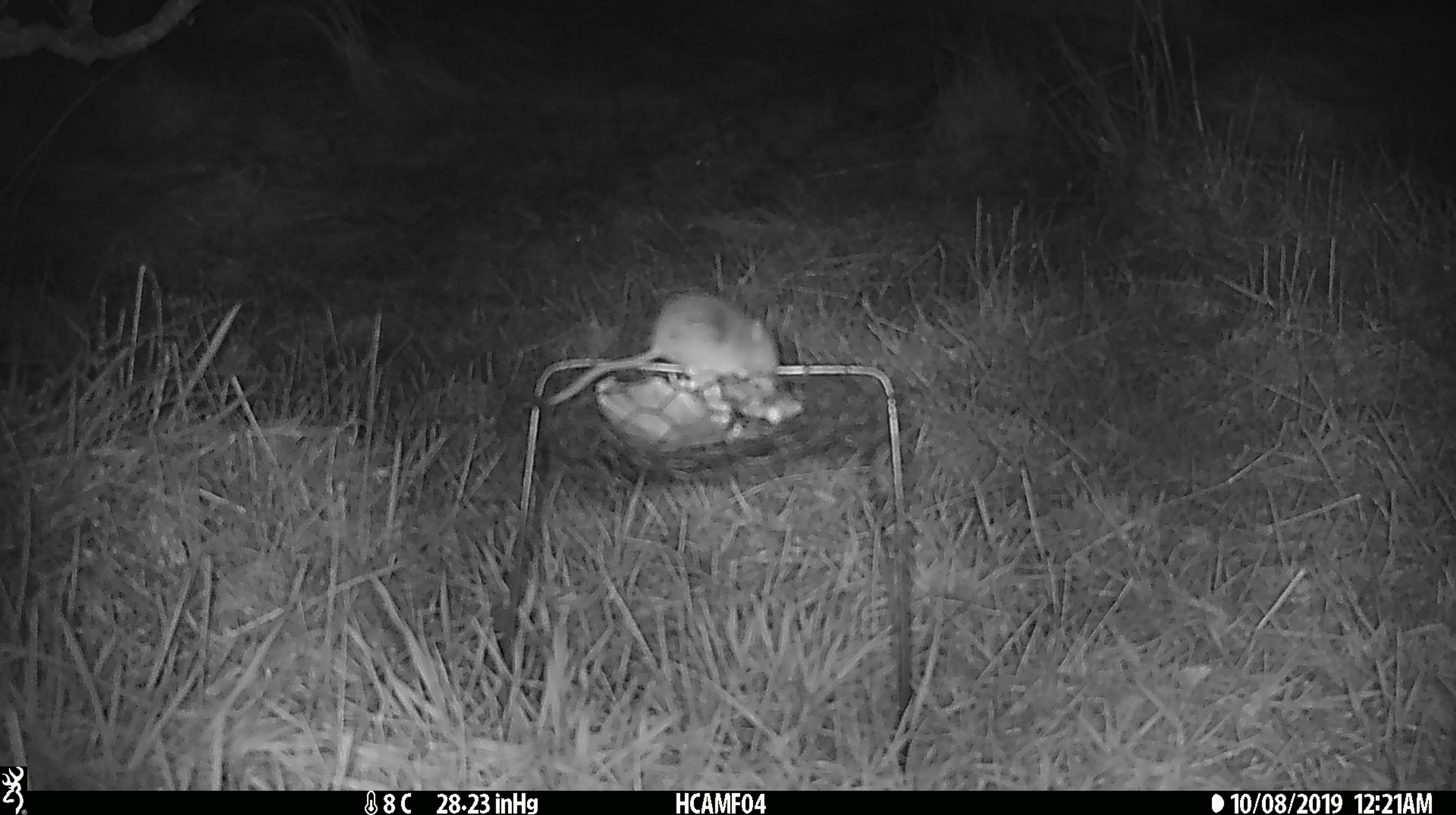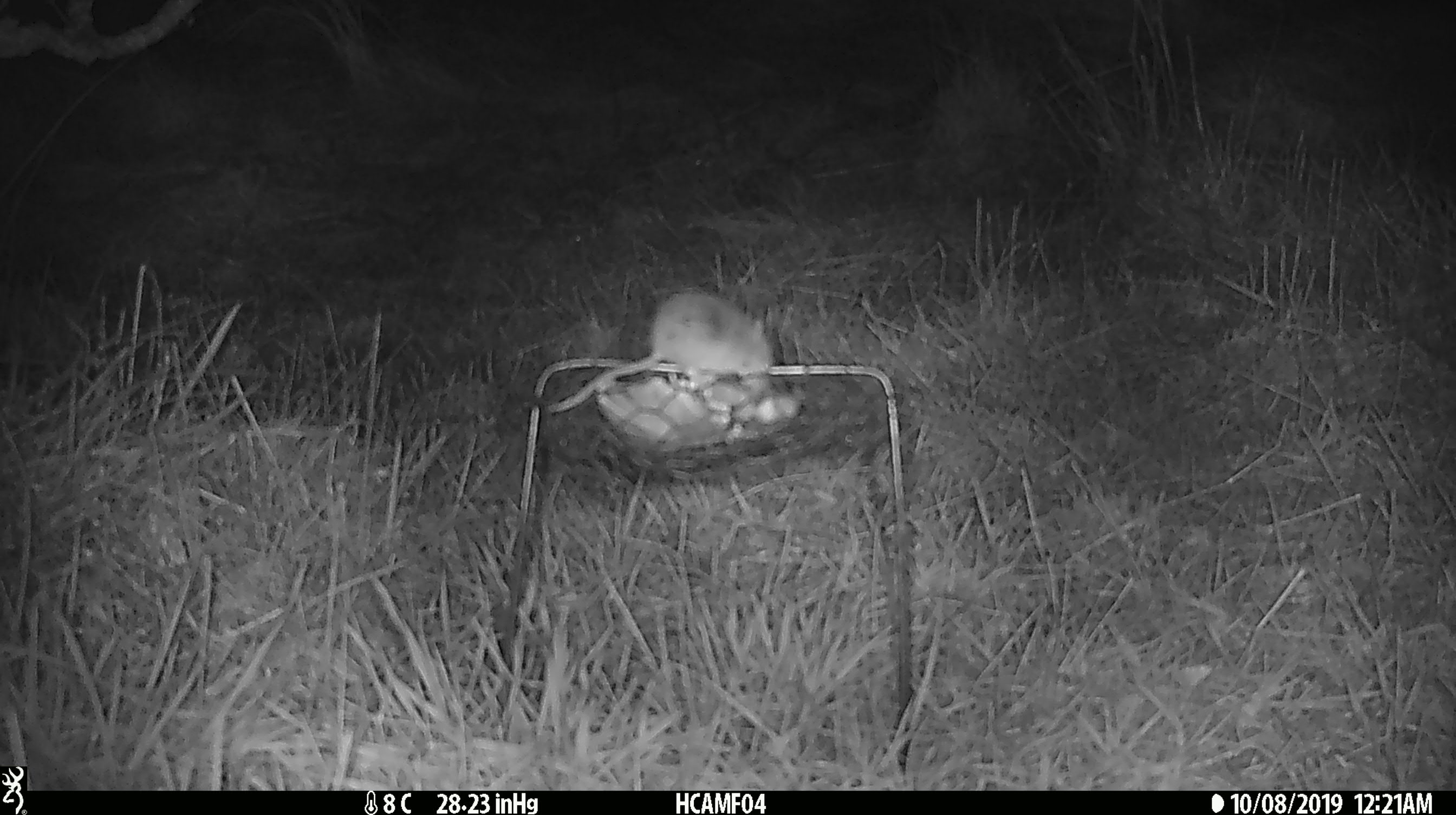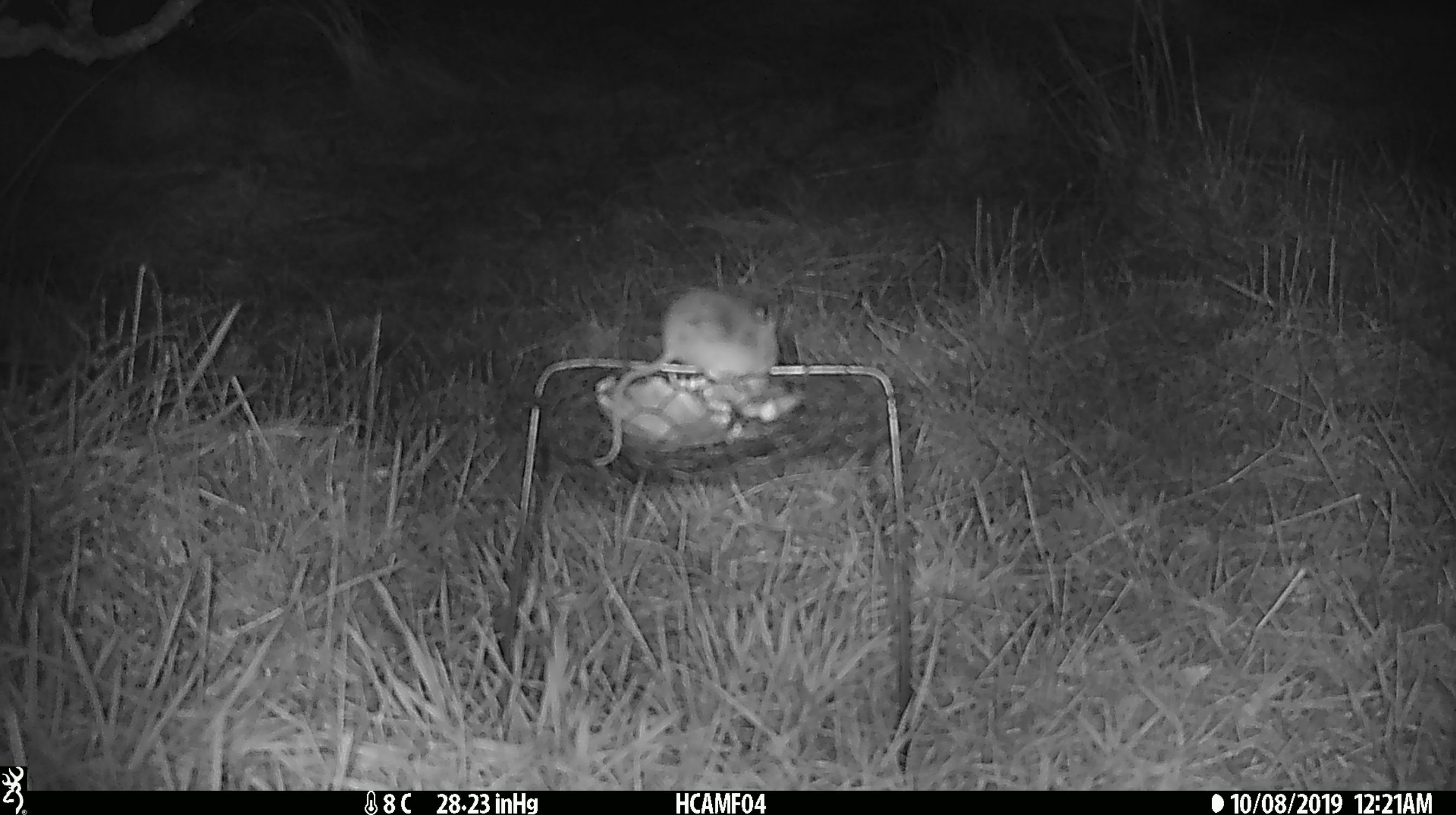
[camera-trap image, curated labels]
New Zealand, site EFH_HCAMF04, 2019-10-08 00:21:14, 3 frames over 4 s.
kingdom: Animalia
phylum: Chordata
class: Mammalia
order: Rodentia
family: Muridae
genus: Mus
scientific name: Mus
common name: mouse